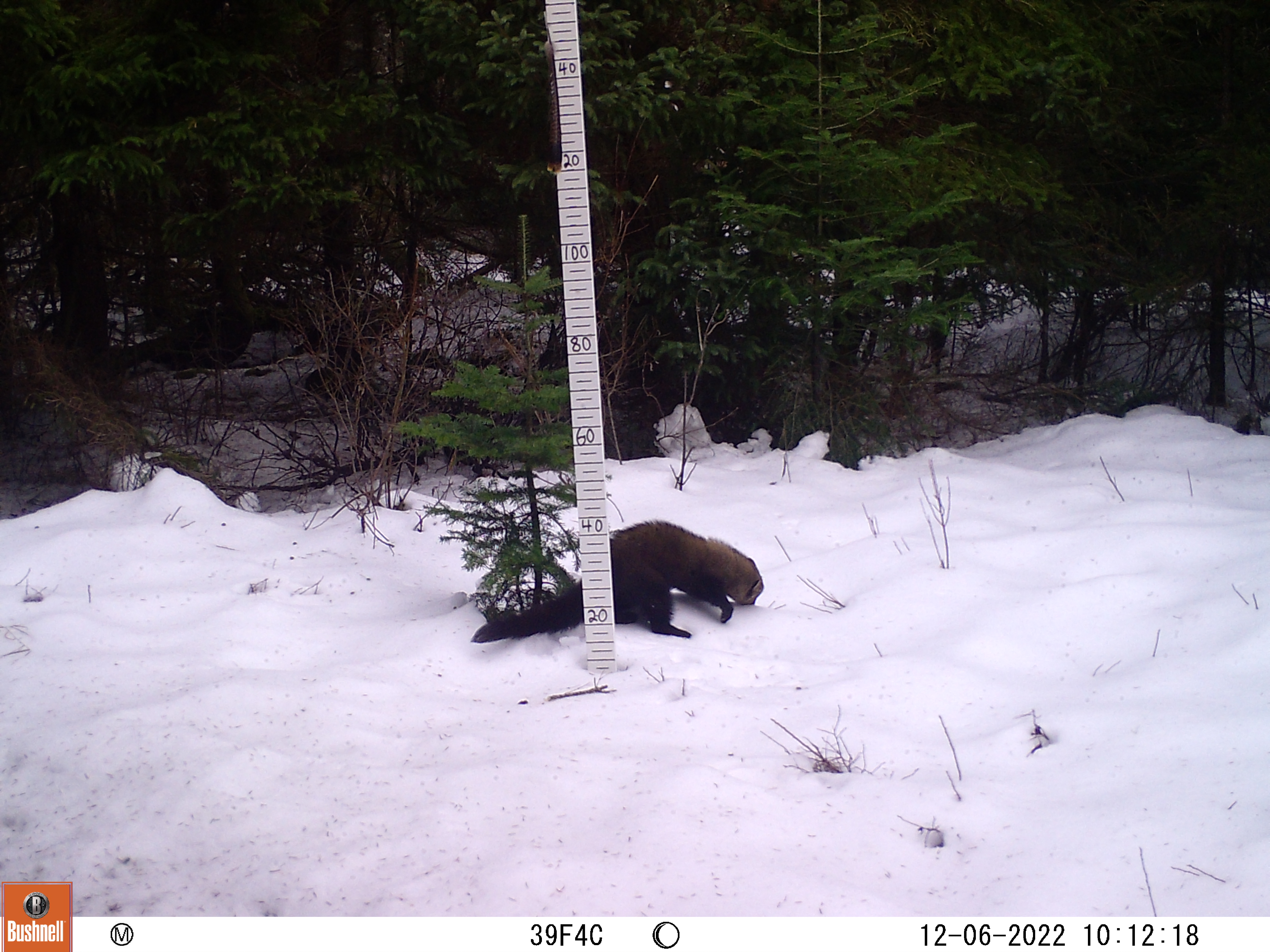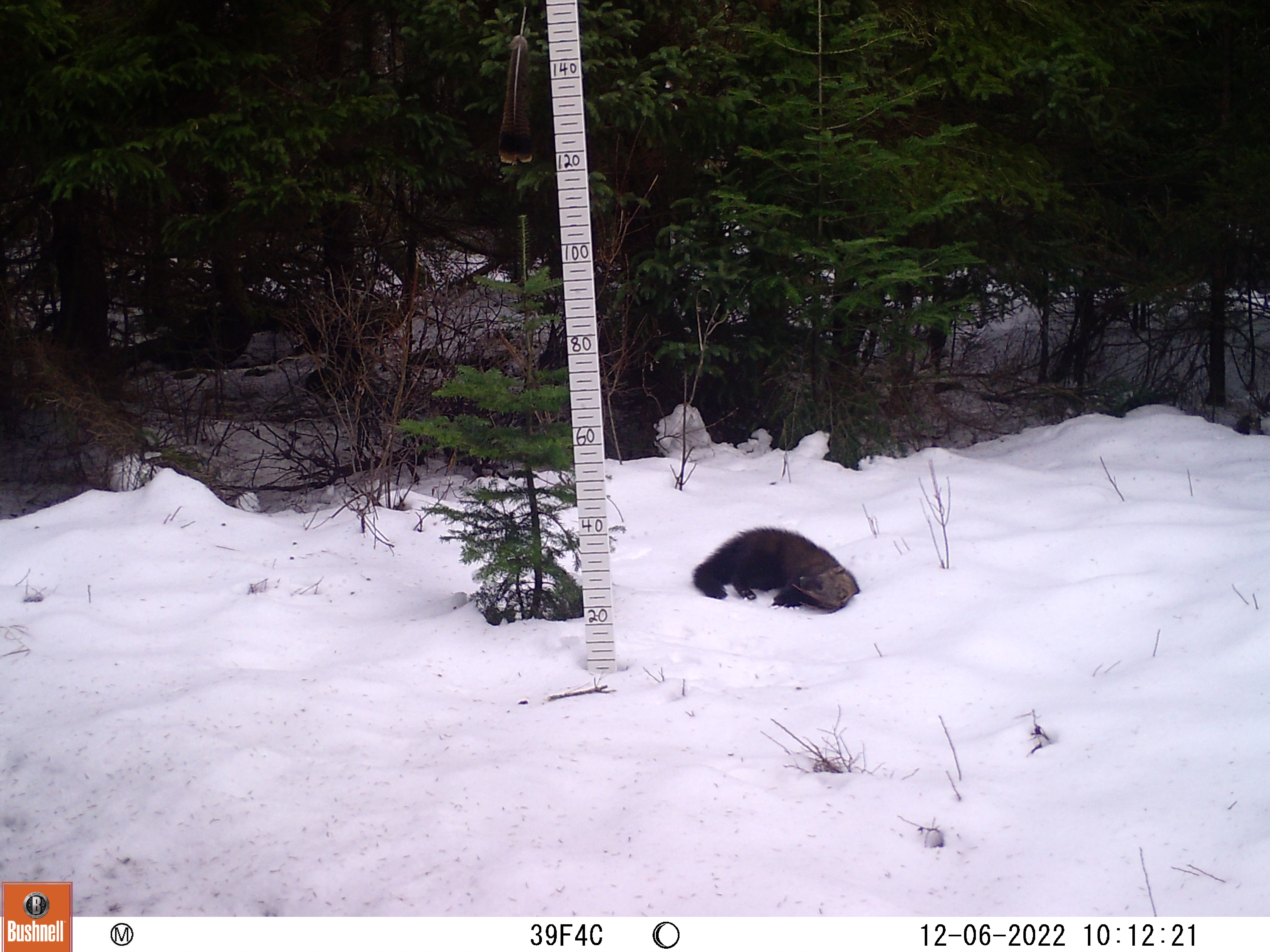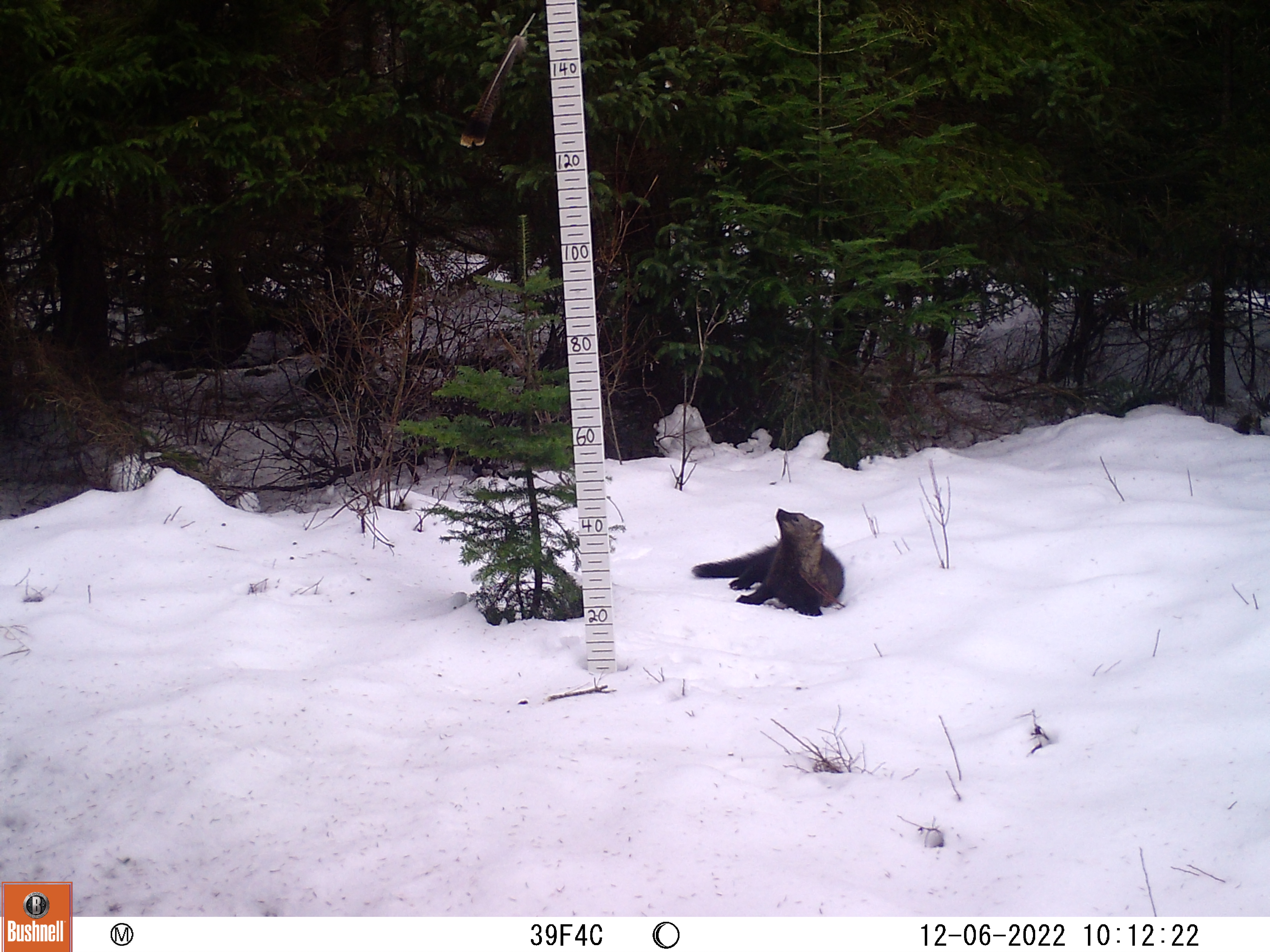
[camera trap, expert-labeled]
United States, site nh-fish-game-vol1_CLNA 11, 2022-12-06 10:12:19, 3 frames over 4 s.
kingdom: Animalia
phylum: Chordata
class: Mammalia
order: Carnivora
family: Mustelidae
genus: Pekania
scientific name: Pekania pennanti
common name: fisher